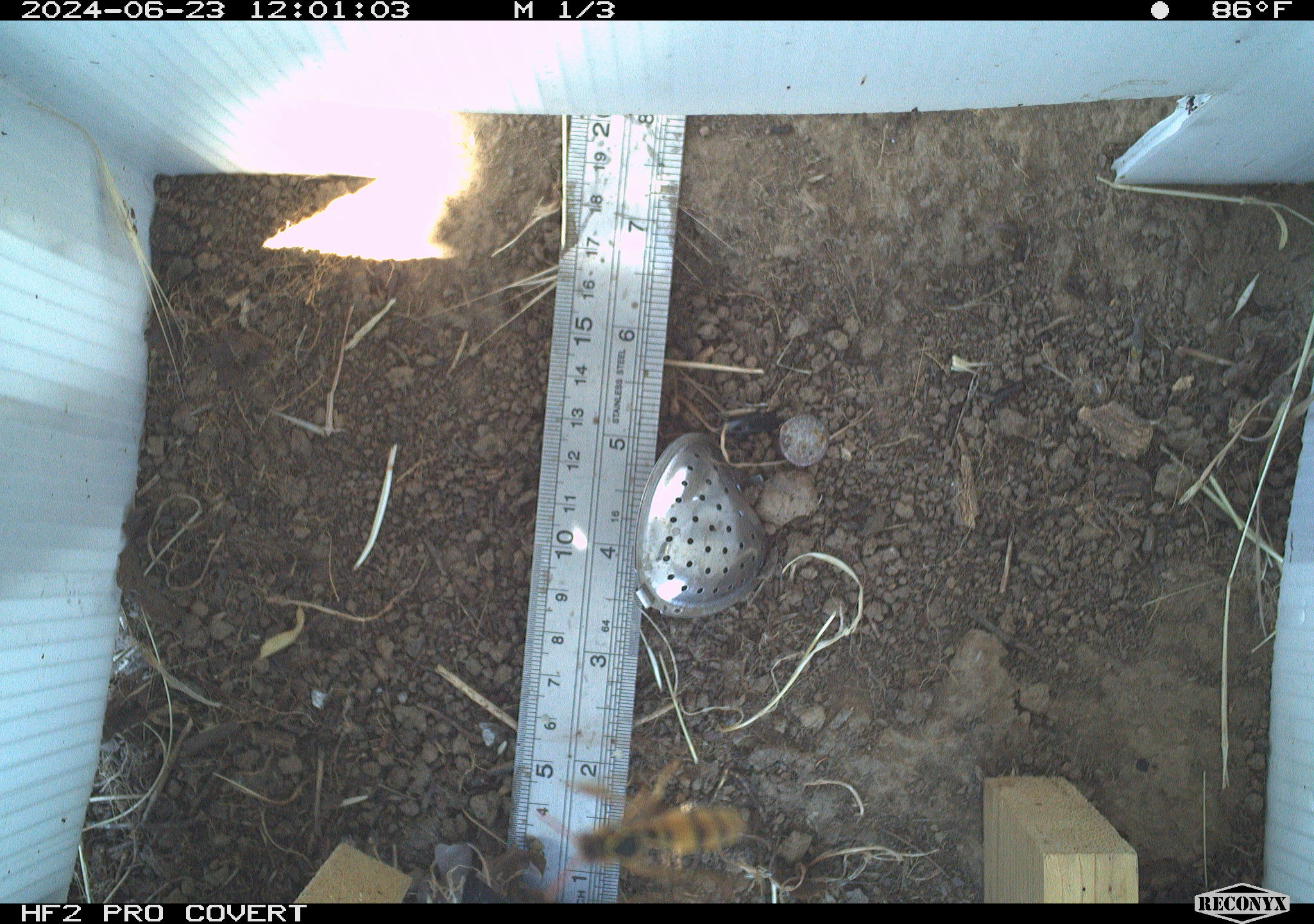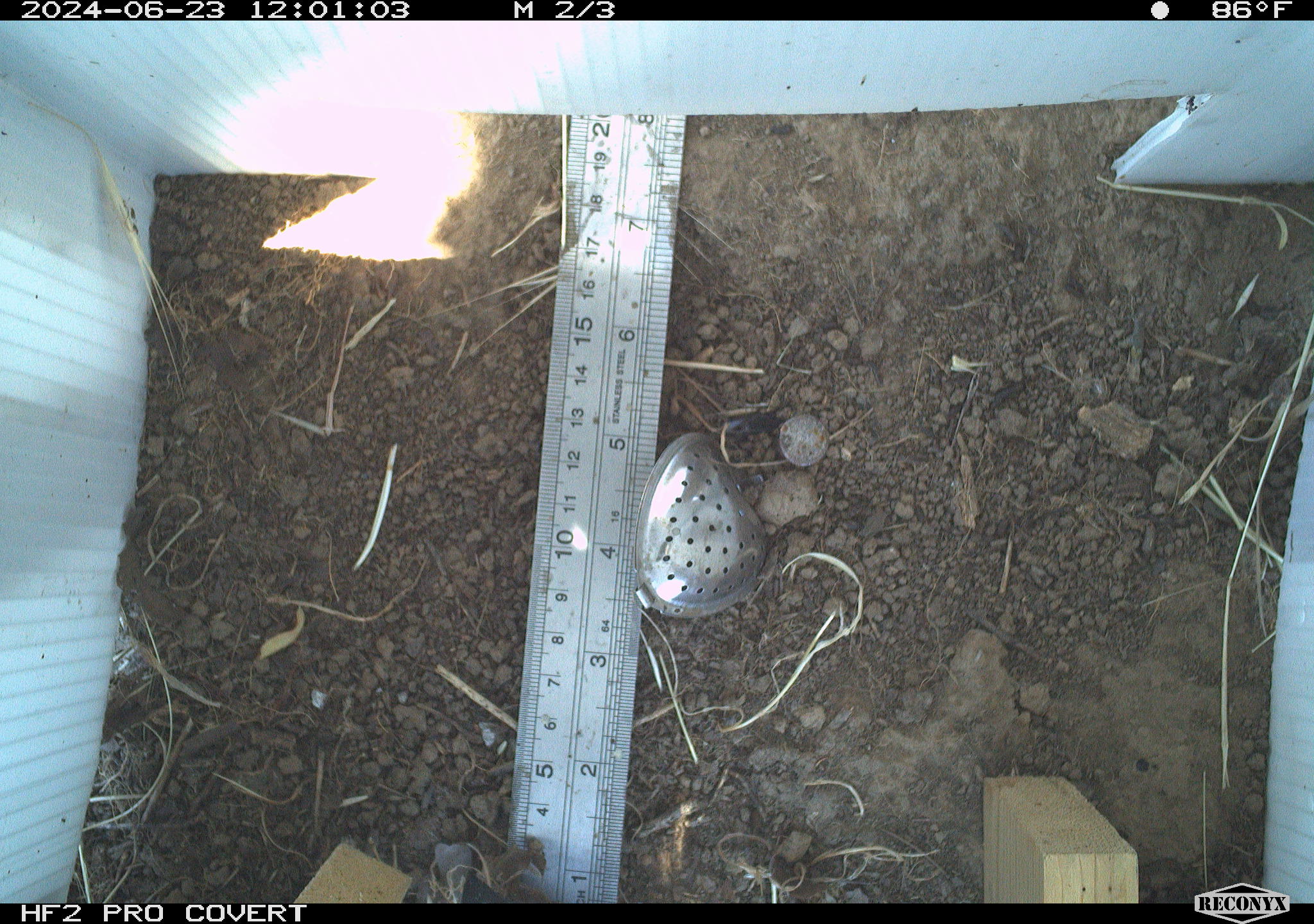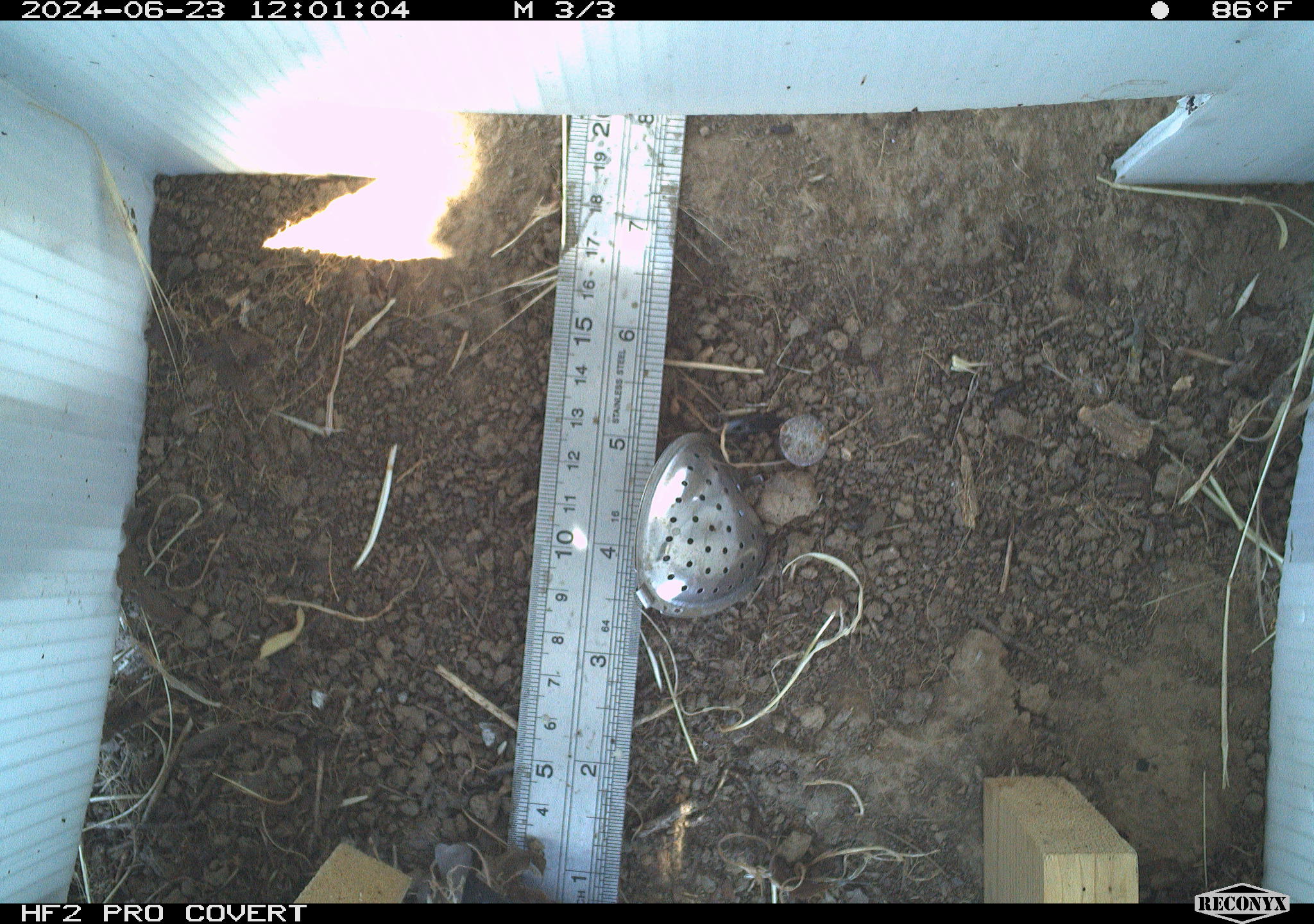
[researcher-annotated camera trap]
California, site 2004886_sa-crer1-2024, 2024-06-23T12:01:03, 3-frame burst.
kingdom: Animalia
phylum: Arthropoda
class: Insecta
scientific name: Insecta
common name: insect